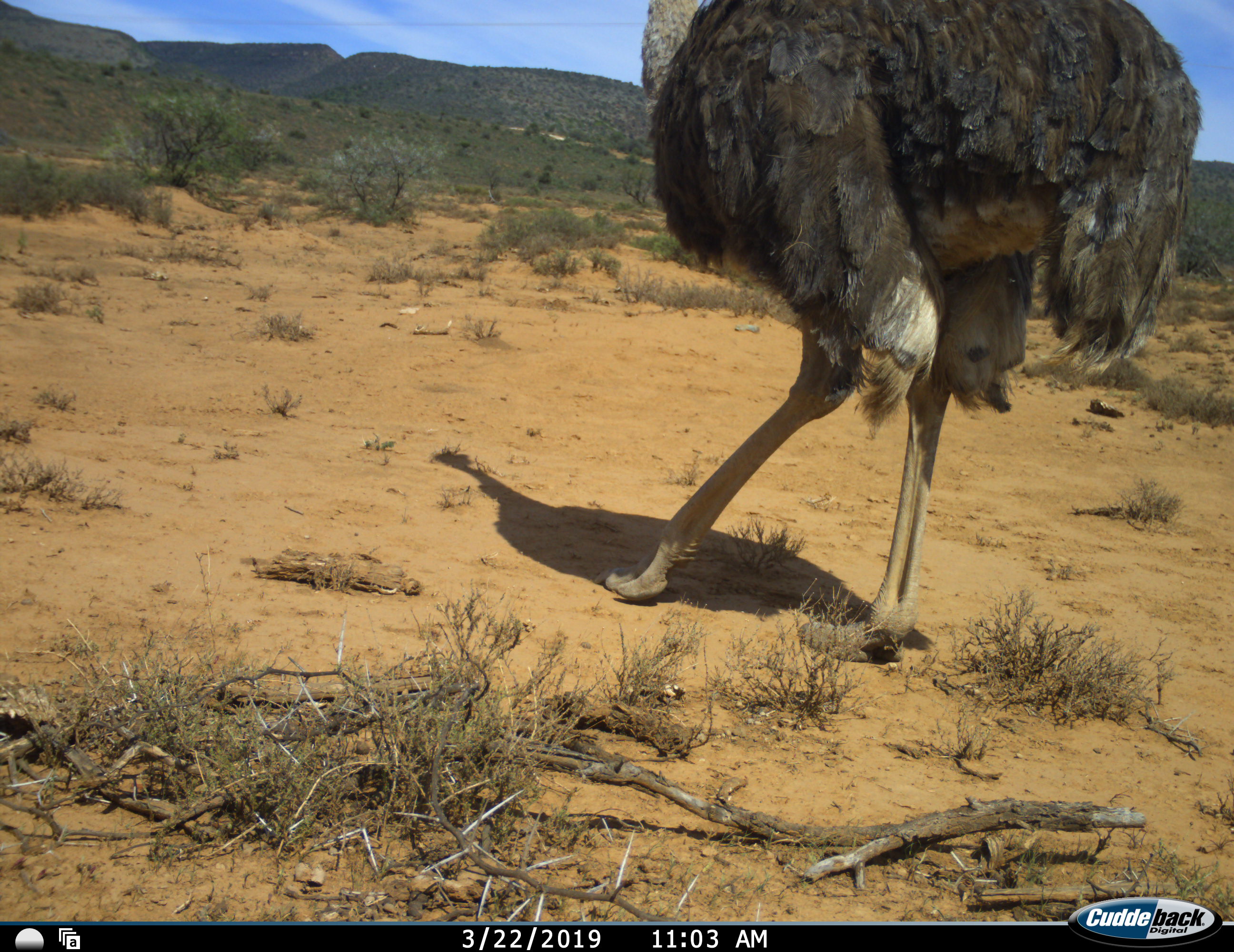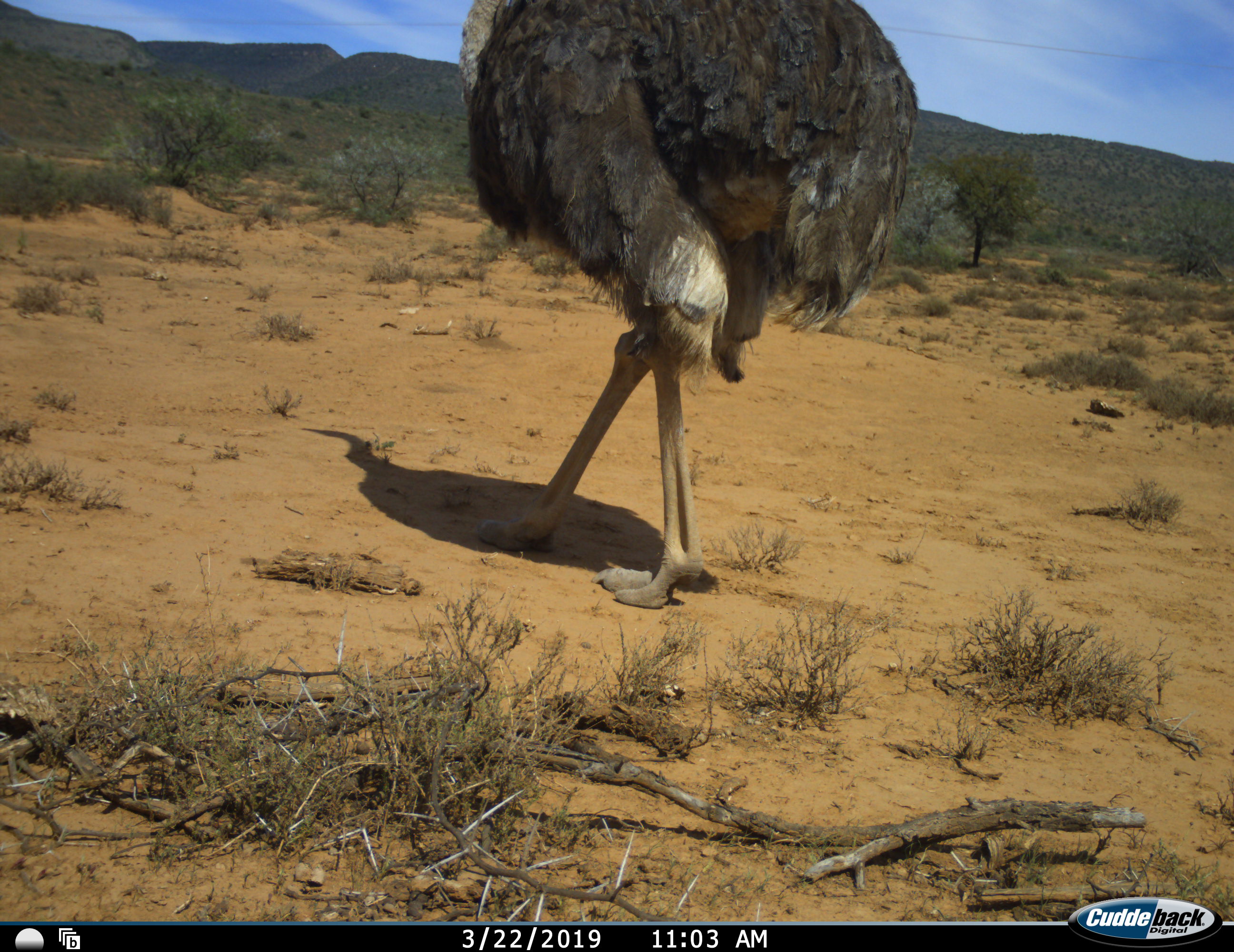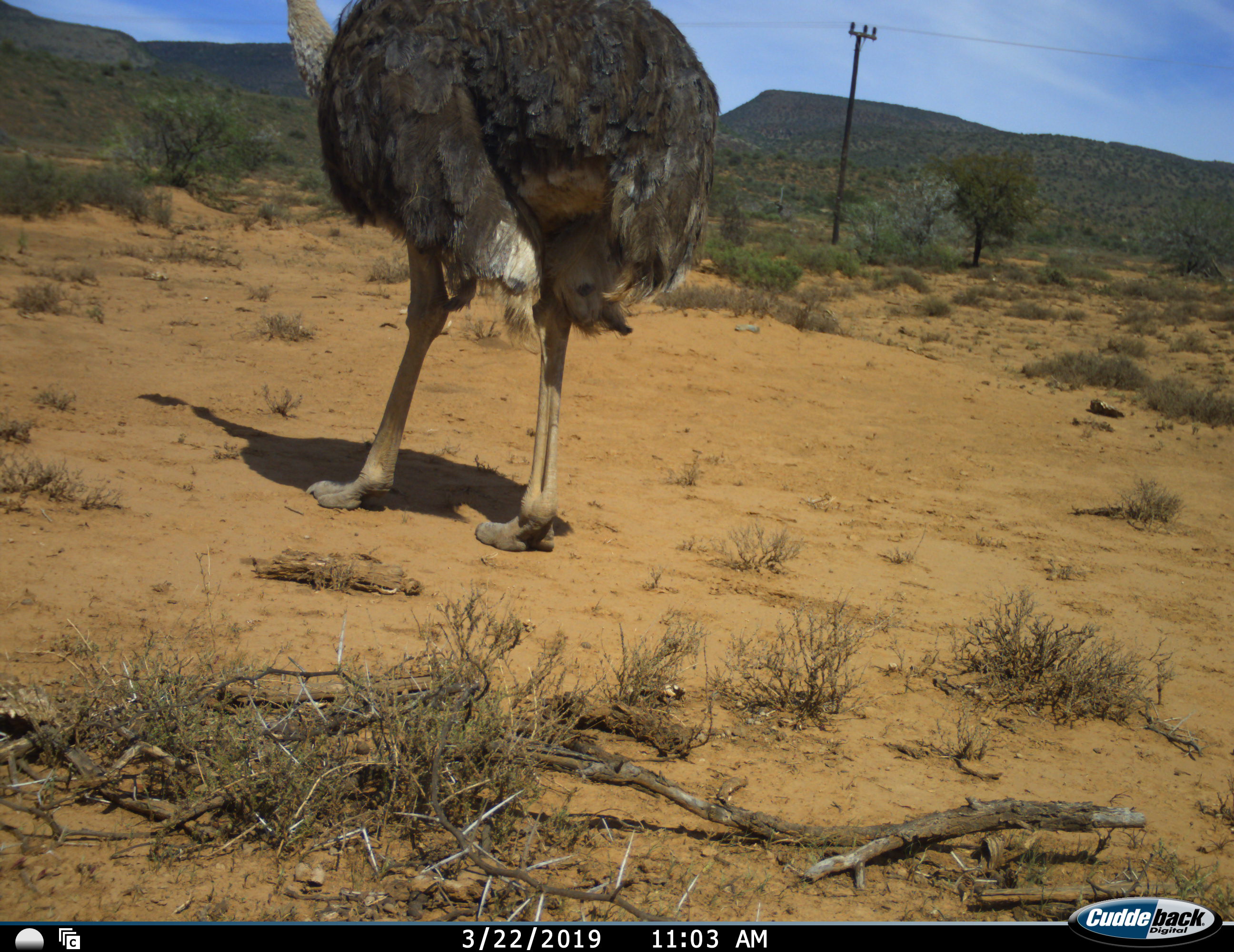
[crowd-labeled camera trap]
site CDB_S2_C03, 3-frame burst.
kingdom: Animalia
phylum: Chordata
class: Aves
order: Struthioniformes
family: Struthionidae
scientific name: Struthionidae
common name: ostrich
Ostrich (Struthionidae), count 1. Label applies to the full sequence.